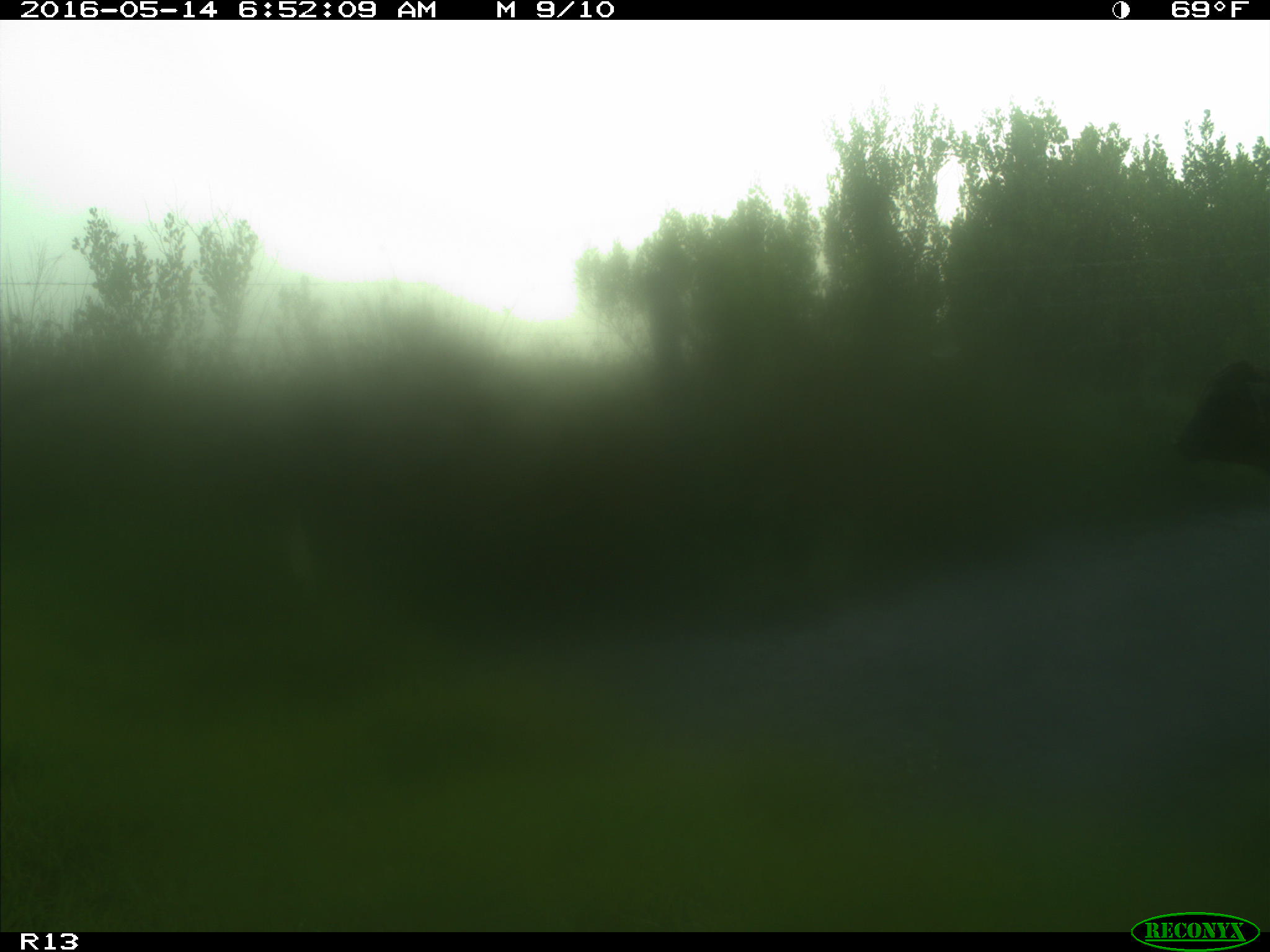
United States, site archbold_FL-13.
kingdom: Animalia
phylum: Chordata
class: Mammalia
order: Artiodactyla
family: Bovidae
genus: Bos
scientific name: Bos taurus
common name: domestic cow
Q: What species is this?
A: Bos taurus (domestic cow).